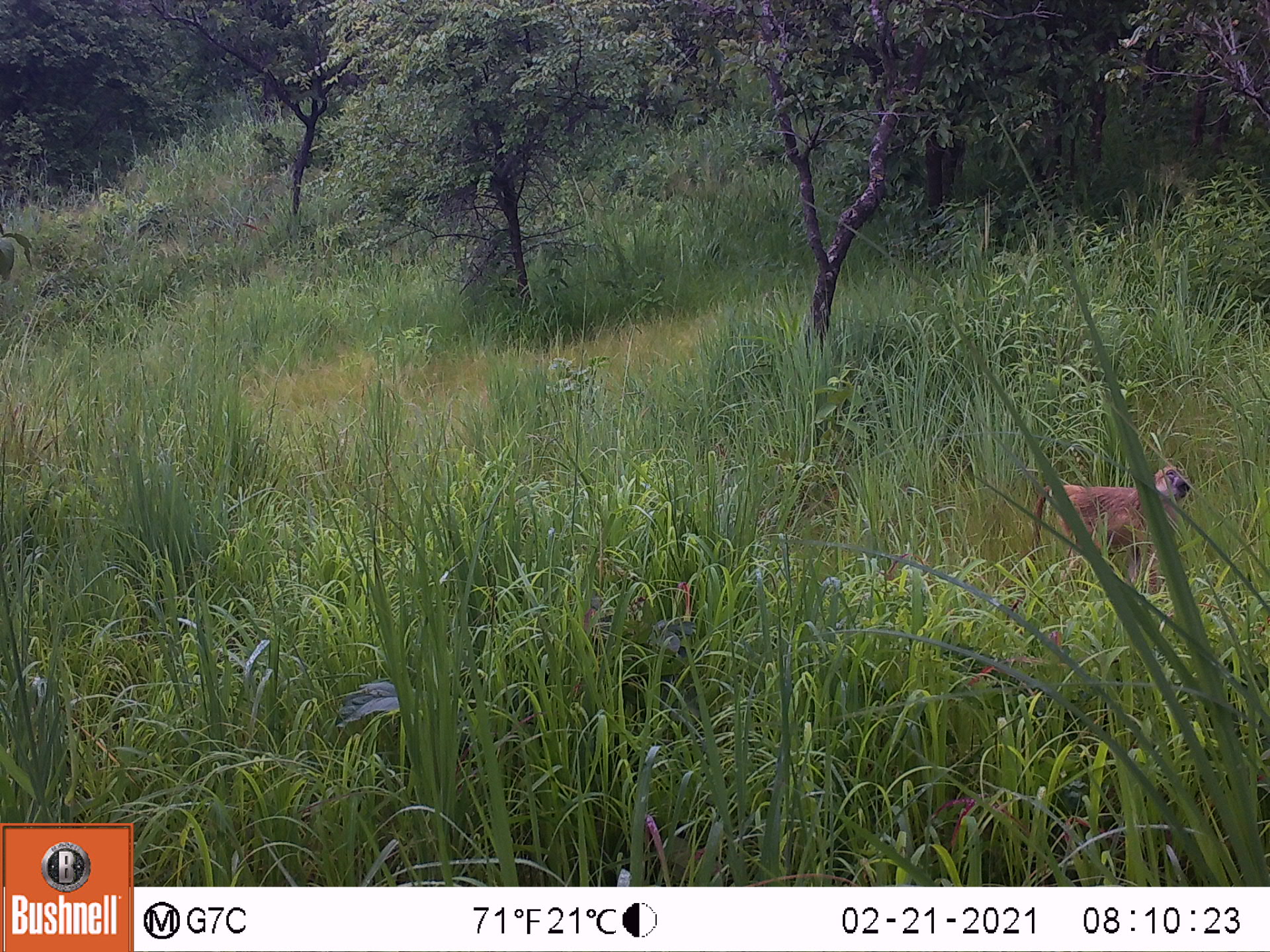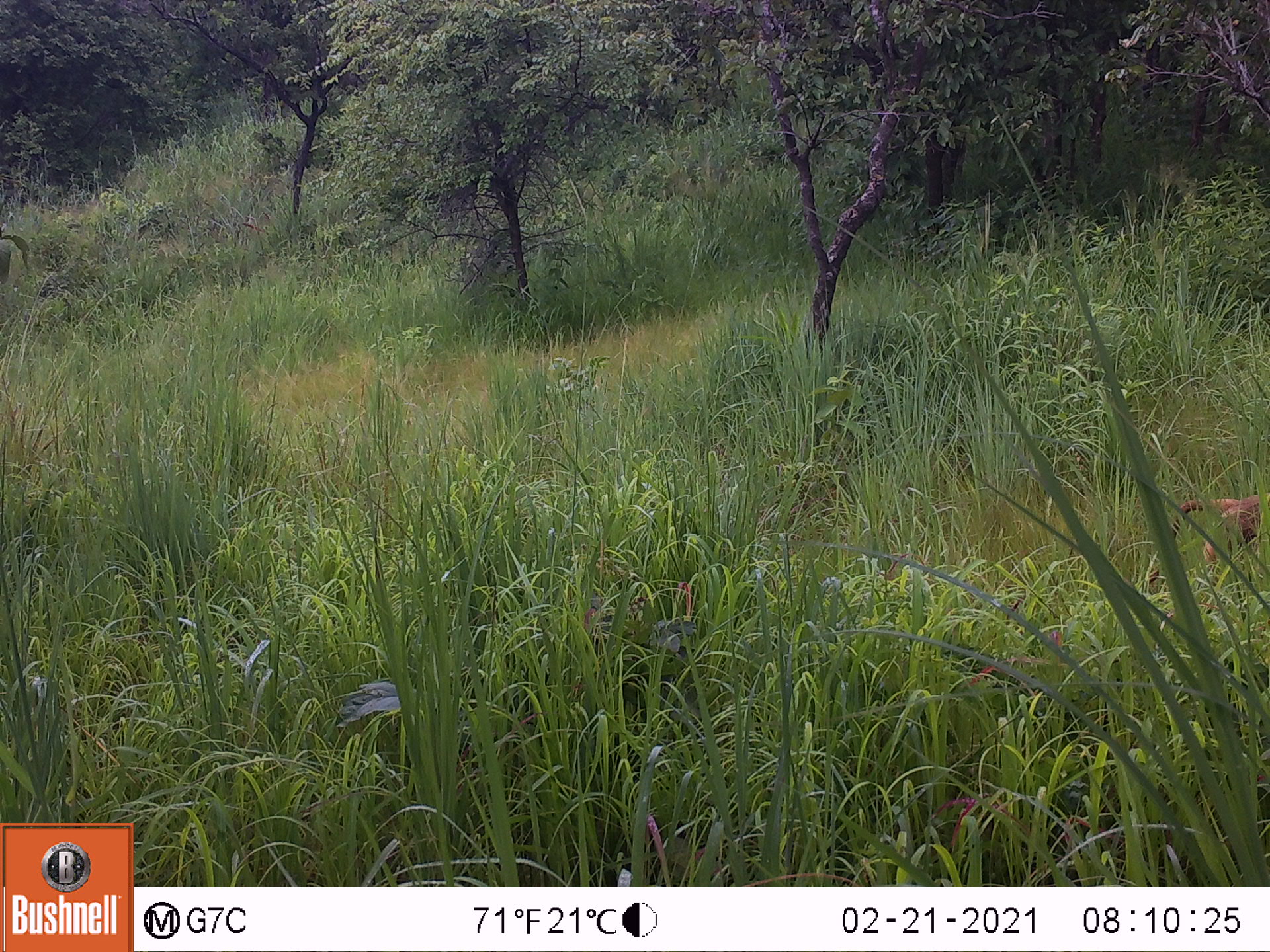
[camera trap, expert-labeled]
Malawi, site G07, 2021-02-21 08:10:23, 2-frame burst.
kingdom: Animalia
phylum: Chordata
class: Mammalia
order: Primates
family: Cercopithecidae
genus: Papio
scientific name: Papio cynocephalus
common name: yellow baboon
Yellow baboon (Papio cynocephalus), count 1.